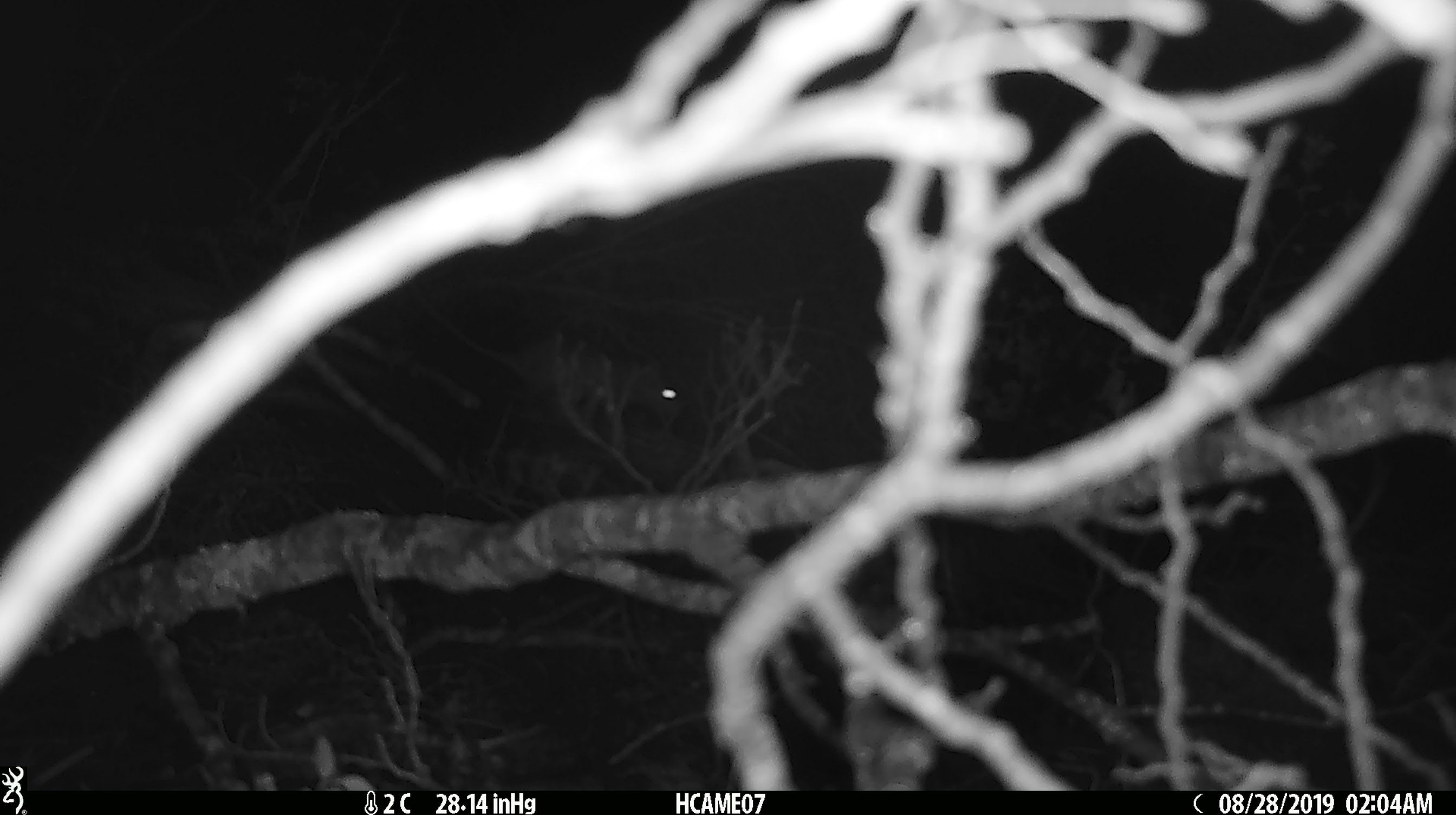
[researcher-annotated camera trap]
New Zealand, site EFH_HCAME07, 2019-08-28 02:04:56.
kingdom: Animalia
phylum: Chordata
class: Mammalia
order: Rodentia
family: Muridae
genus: Rattus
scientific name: Rattus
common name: rat